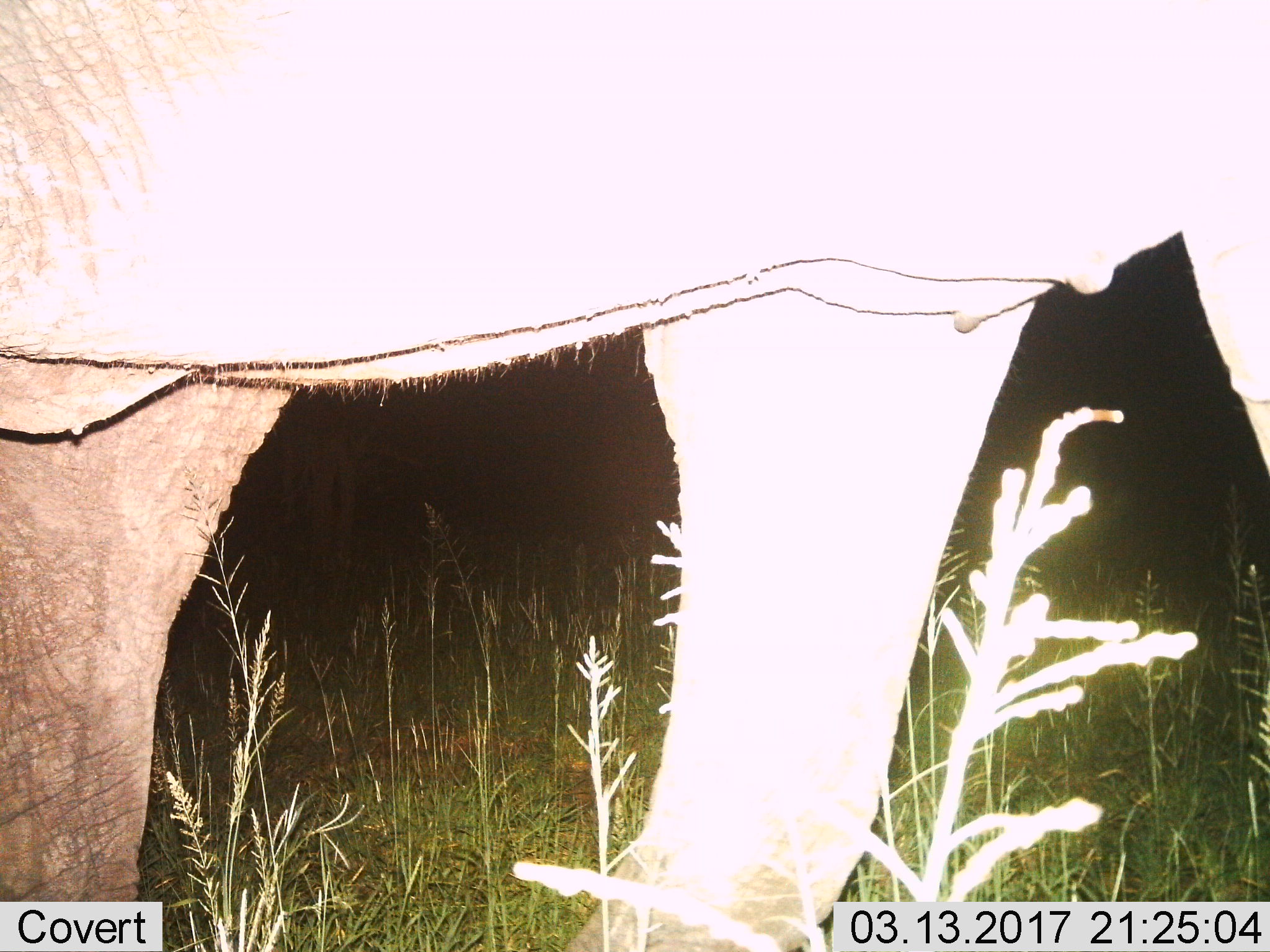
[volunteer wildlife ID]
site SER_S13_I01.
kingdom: Animalia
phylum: Chordata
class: Mammalia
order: Proboscidea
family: Elephantidae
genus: Loxodonta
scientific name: Loxodonta africana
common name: african bush elephant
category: elephant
Elephant (african bush elephant) (Loxodonta africana), count 1. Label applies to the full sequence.